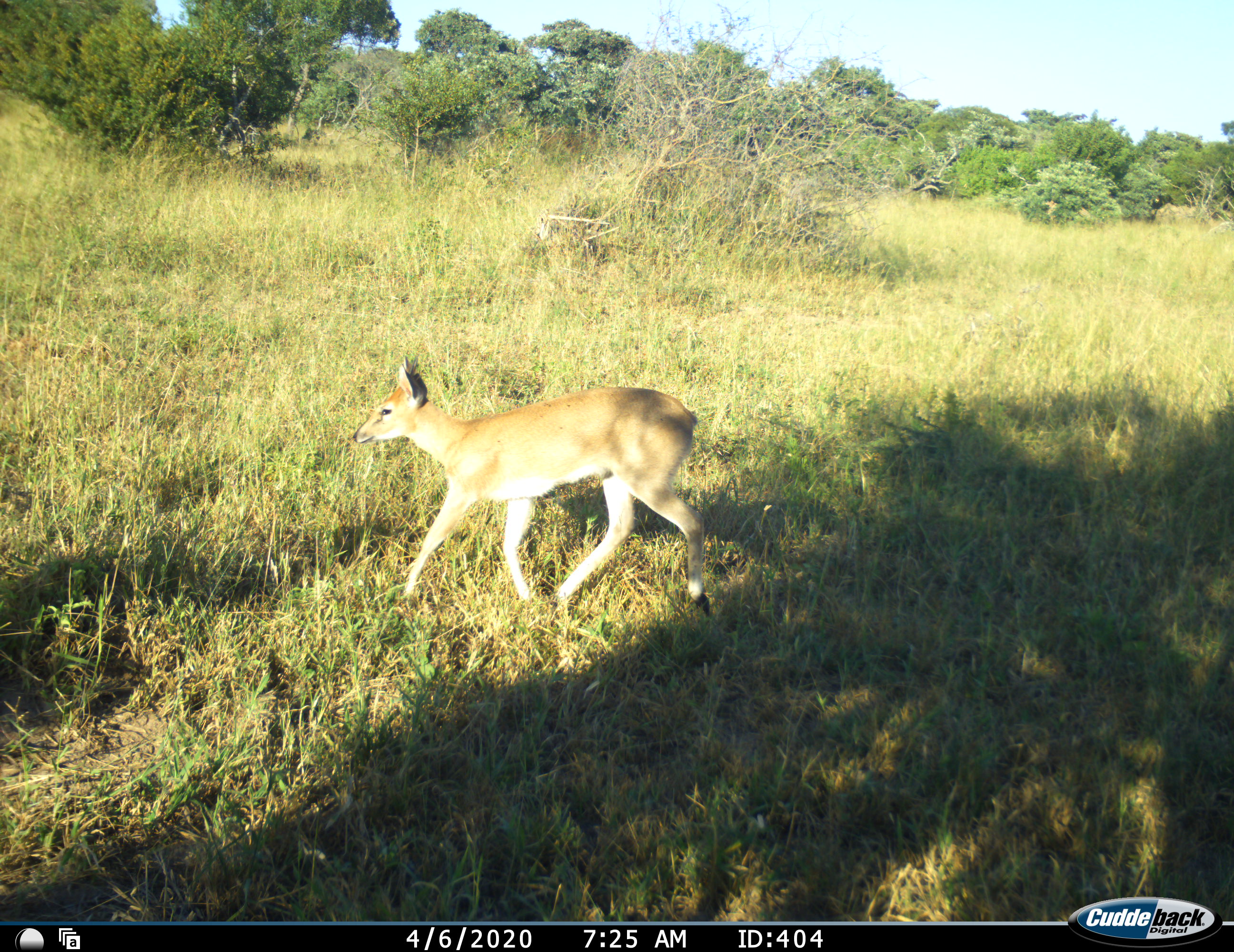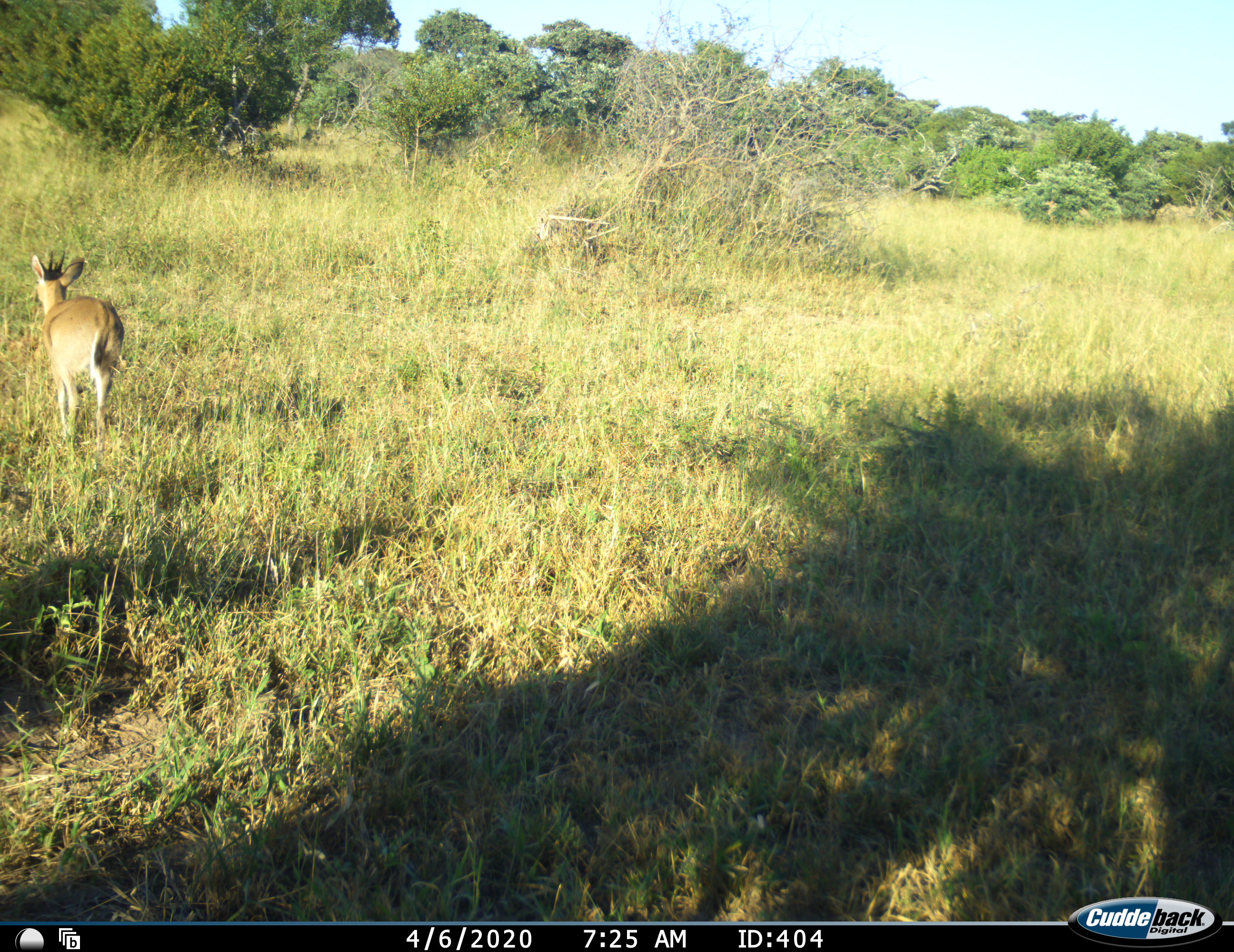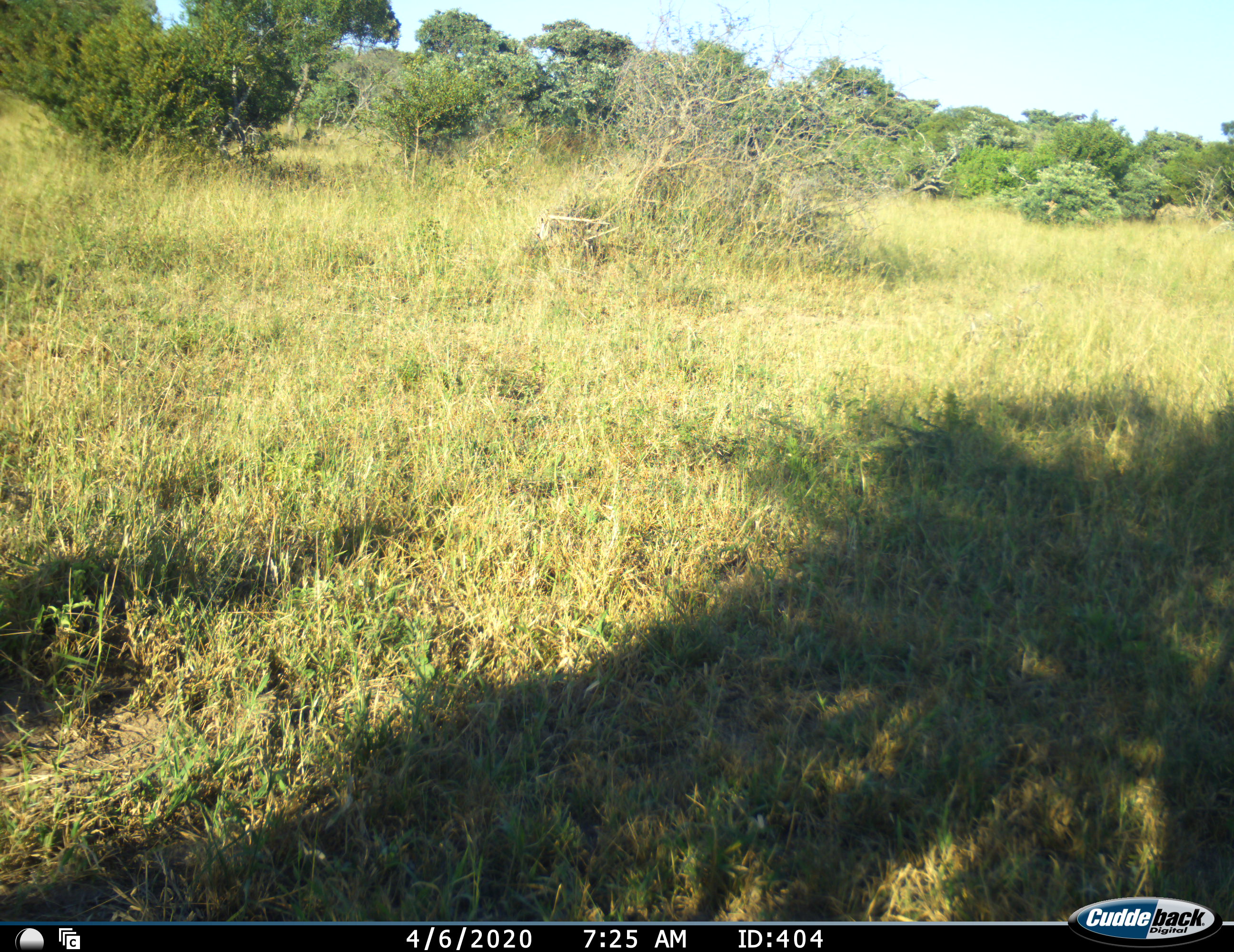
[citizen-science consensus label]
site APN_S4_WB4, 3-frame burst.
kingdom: Animalia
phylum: Chordata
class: Mammalia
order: Artiodactyla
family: Bovidae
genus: Sylvicapra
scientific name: Sylvicapra grimmia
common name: common duiker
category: duikercommongrey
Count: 1.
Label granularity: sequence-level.